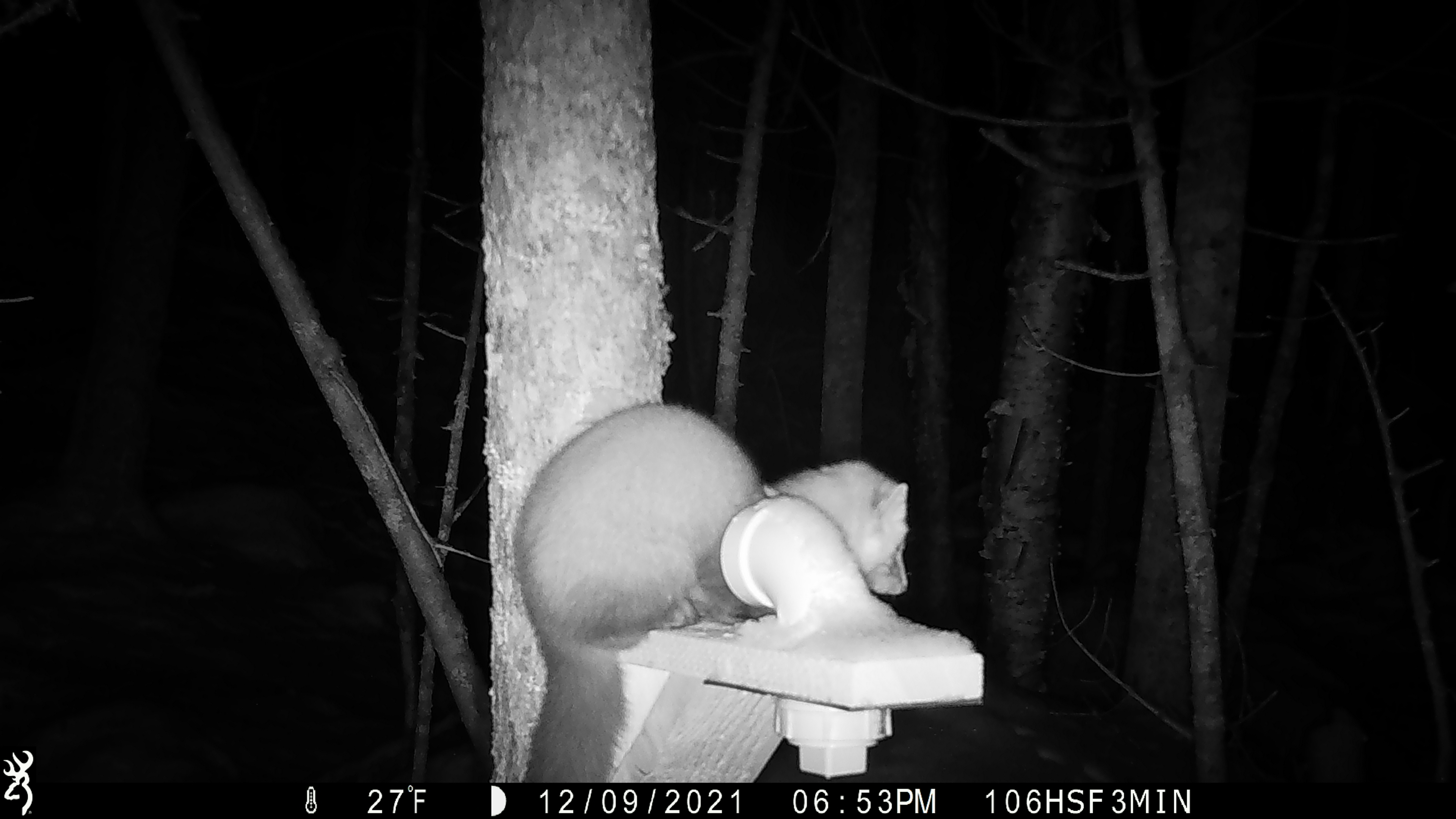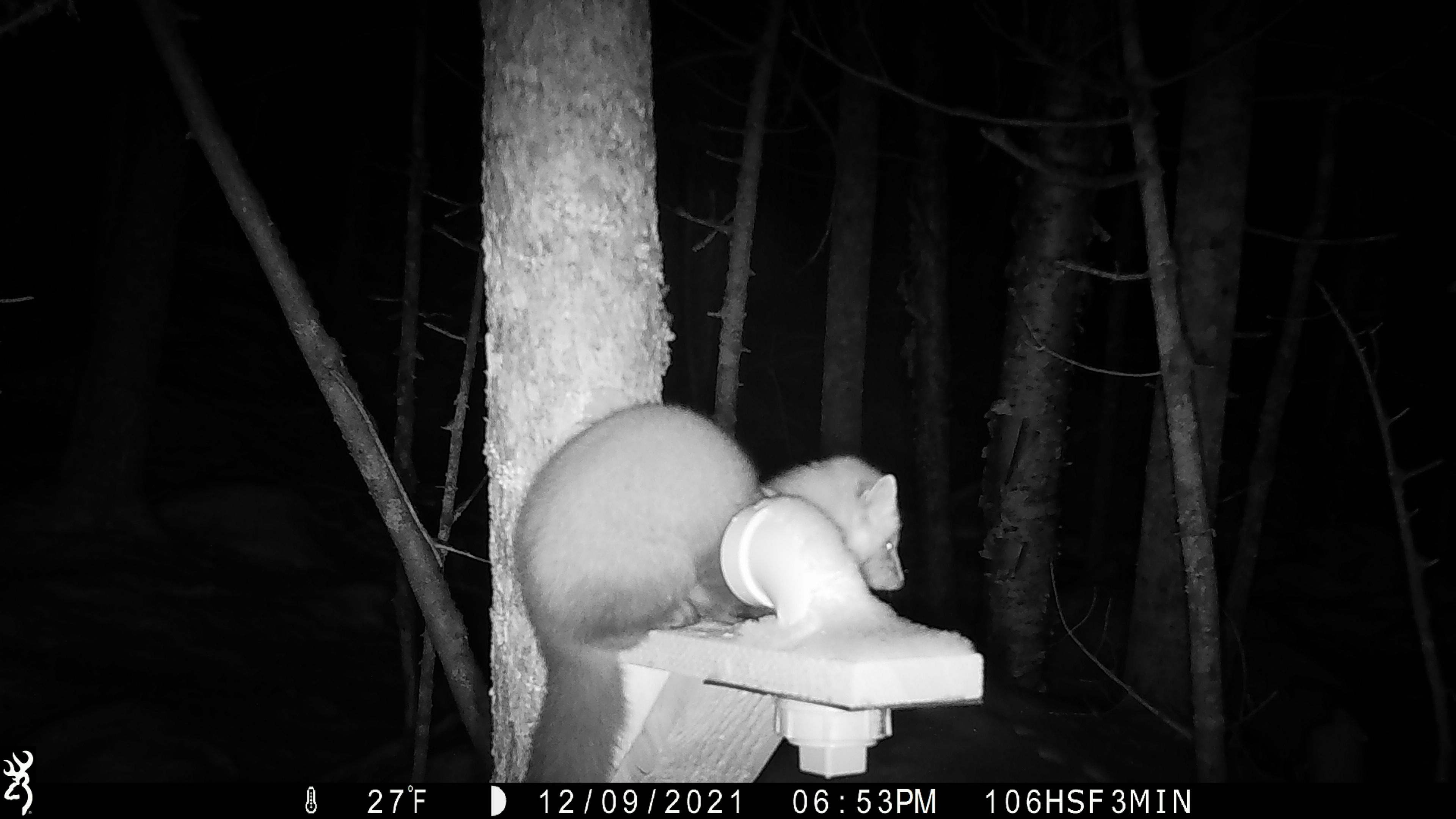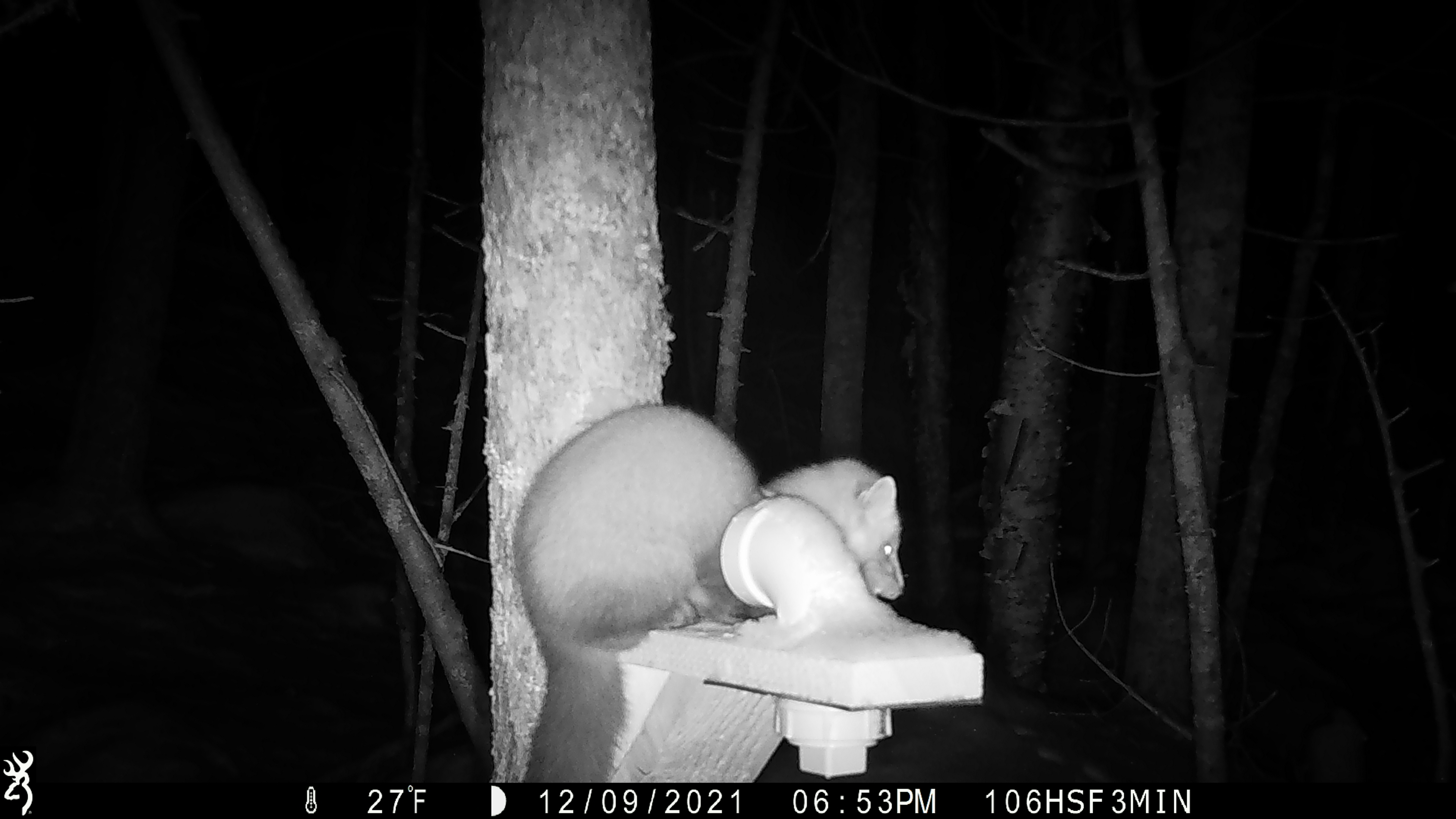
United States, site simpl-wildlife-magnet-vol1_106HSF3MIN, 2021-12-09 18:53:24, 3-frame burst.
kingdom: Animalia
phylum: Chordata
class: Mammalia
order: Carnivora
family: Mustelidae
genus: Martes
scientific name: Martes americana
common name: american marten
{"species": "american marten (Martes americana)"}